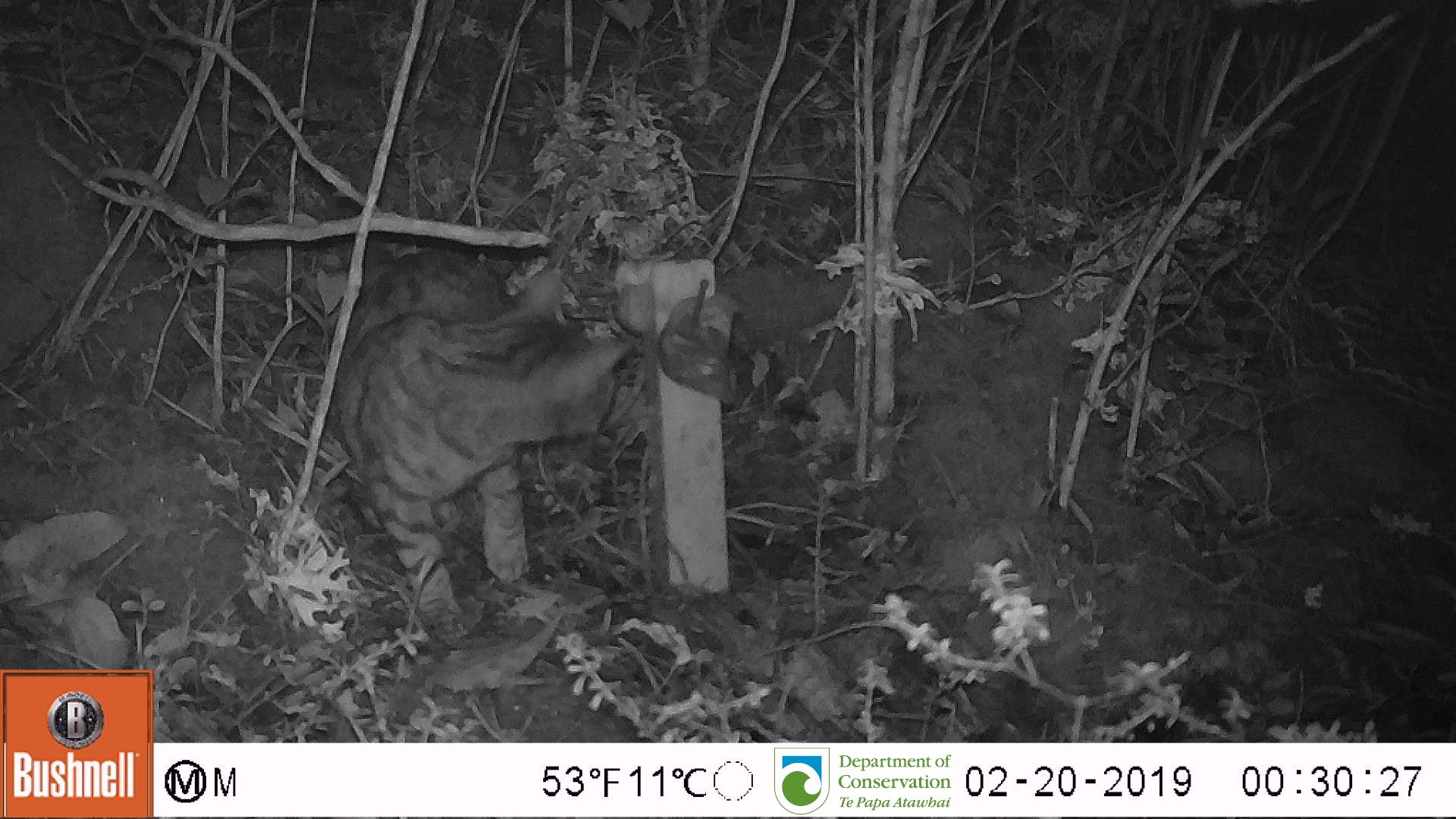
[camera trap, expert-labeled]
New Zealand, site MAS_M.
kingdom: Animalia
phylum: Chordata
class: Mammalia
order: Carnivora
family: Felidae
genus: Felis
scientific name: Felis catus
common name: domestic cat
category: cat